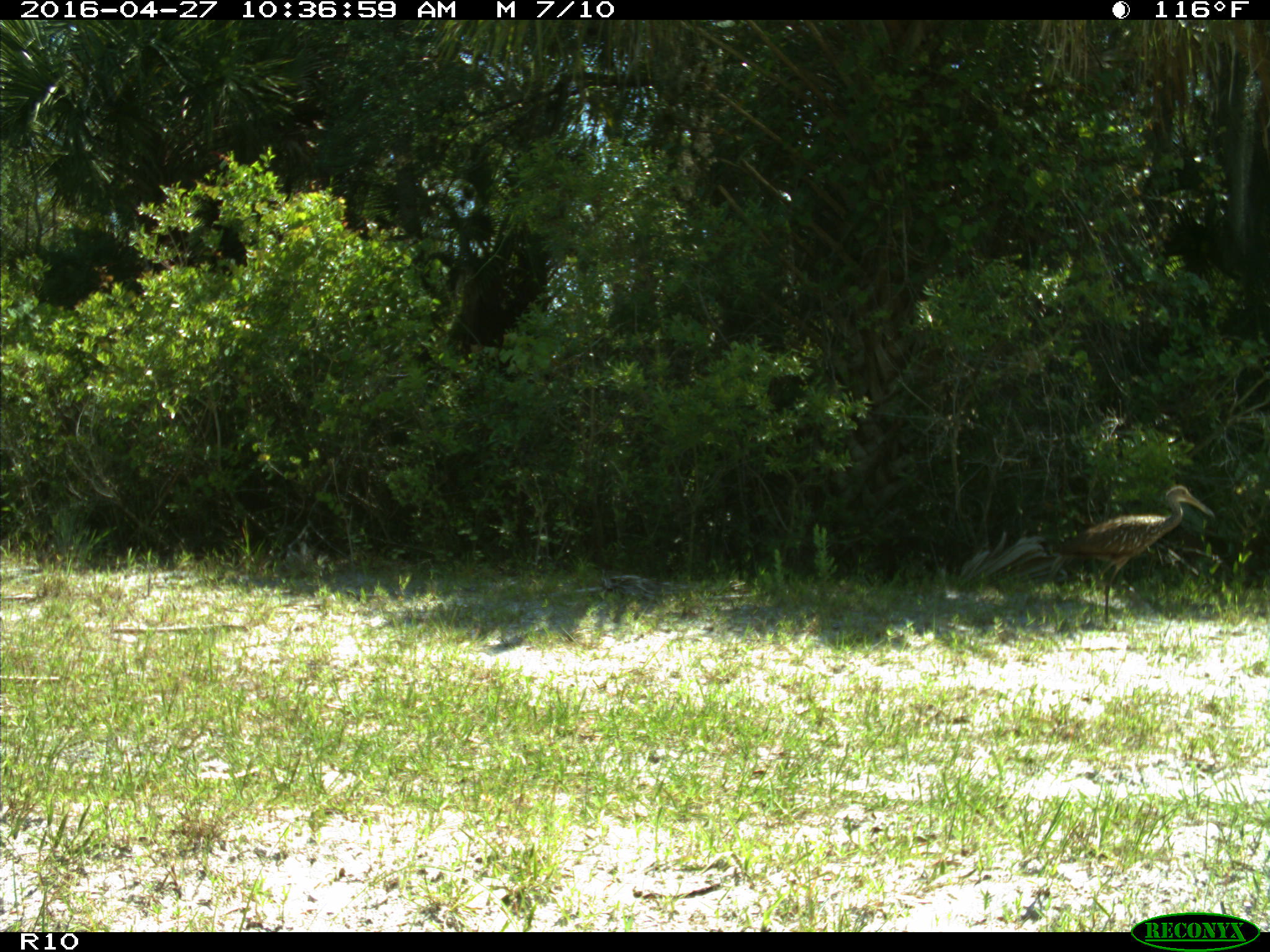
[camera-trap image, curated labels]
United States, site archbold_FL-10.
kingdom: Animalia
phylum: Chordata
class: Aves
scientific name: Aves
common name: birds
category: unidentified bird